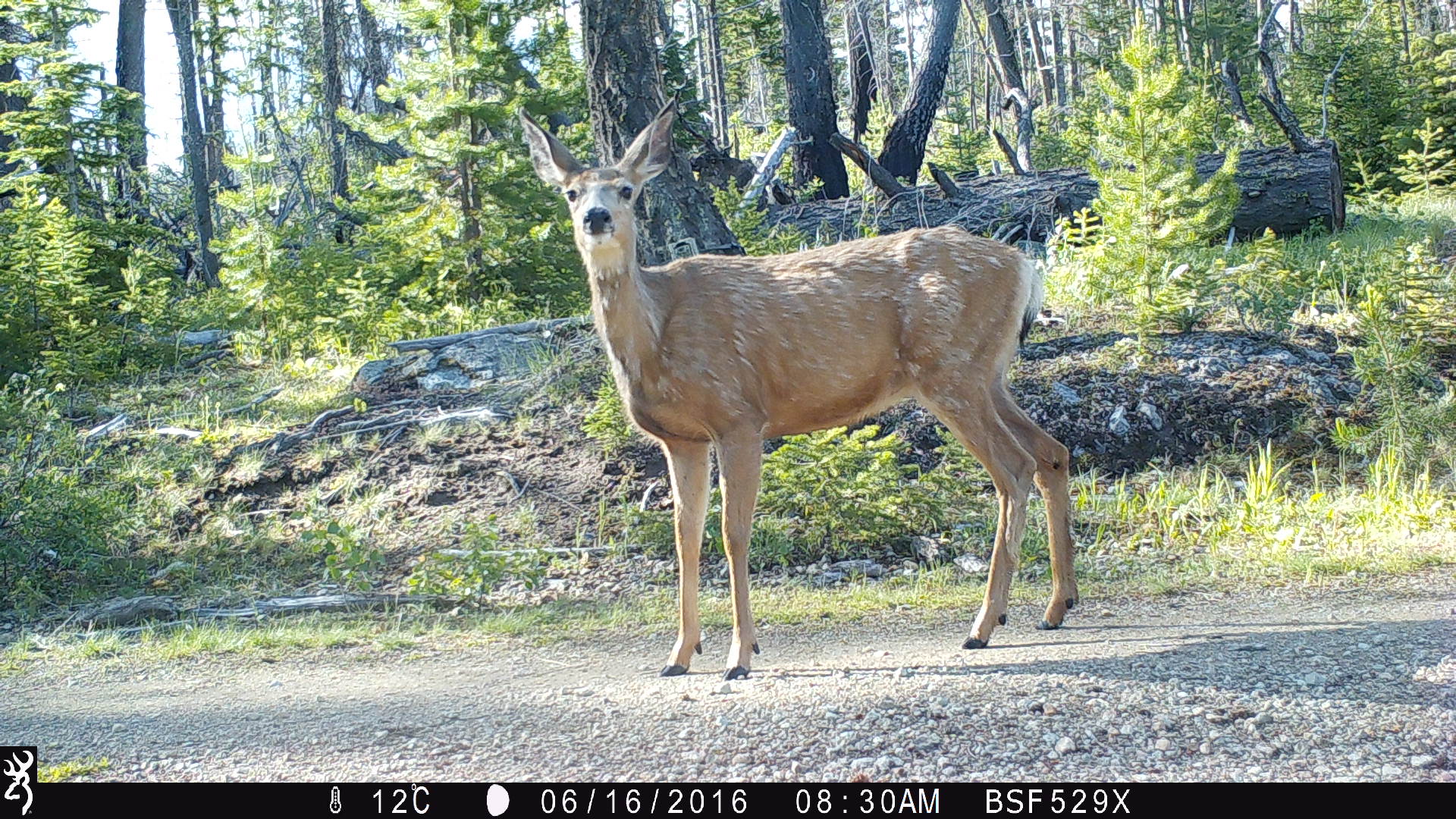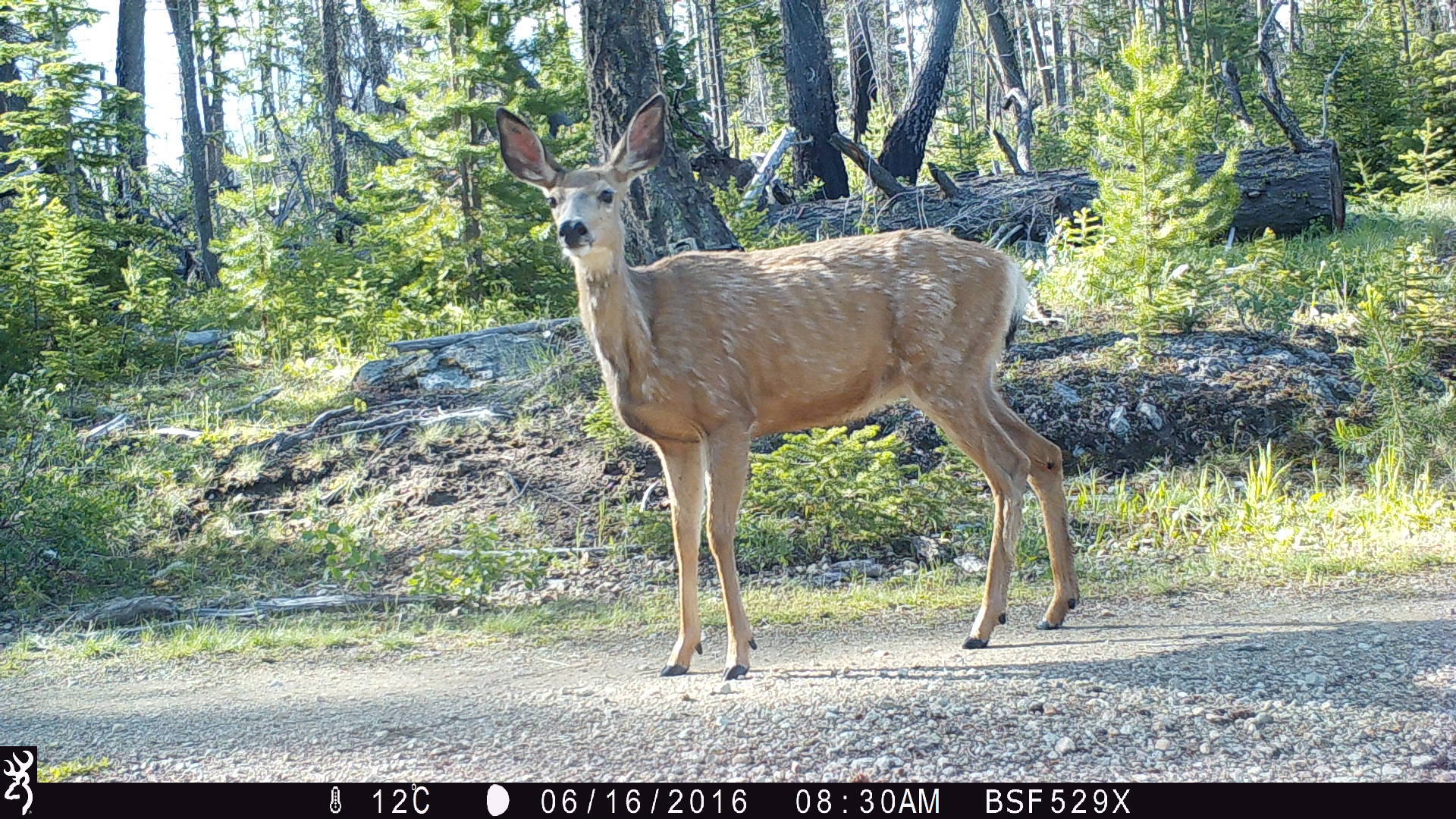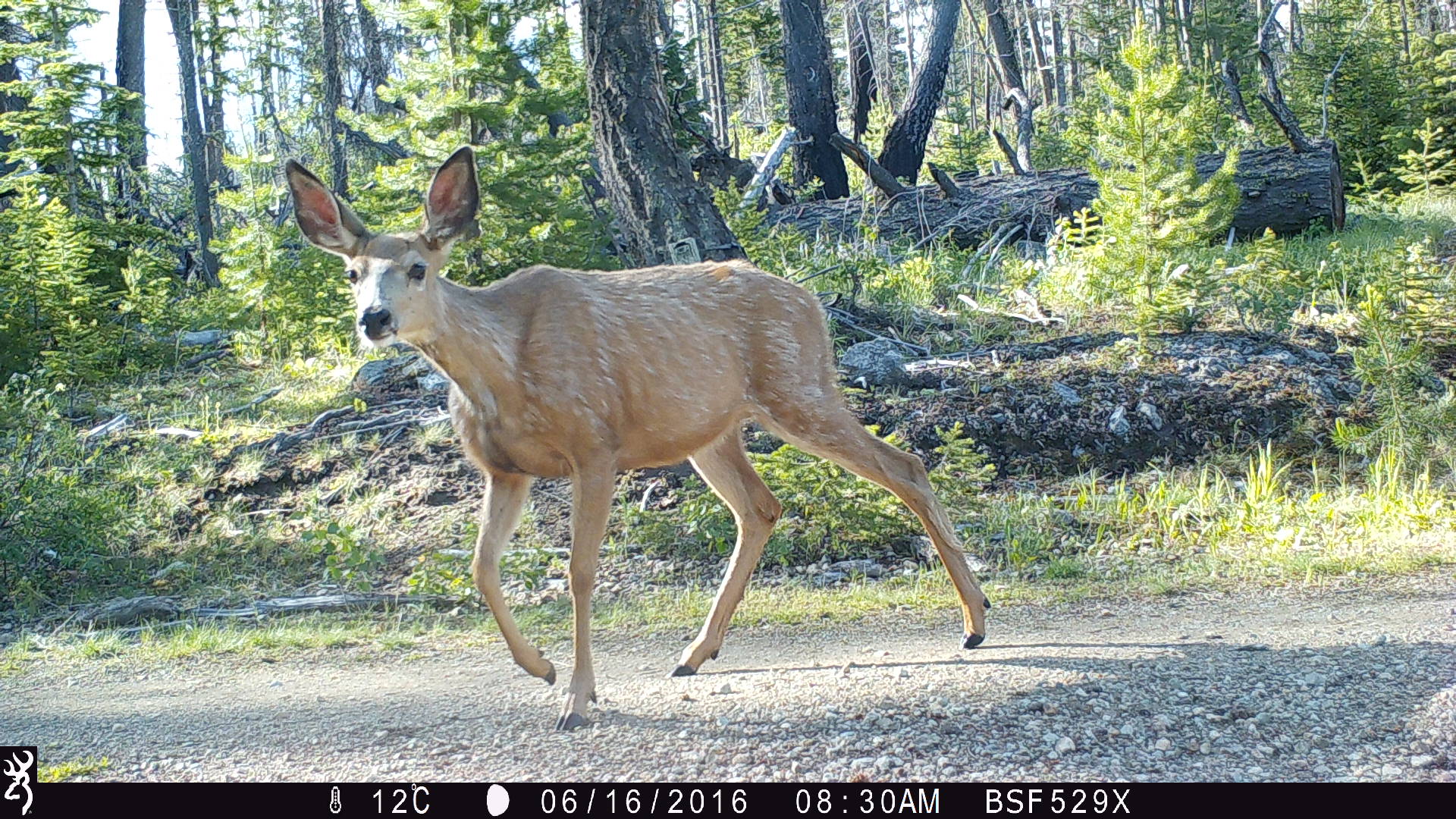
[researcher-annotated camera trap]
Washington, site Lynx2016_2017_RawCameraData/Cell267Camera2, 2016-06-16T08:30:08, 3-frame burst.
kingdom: Animalia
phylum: Chordata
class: Mammalia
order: Artiodactyla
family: Cervidae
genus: Odocoileus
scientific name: Odocoileus hemionus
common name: mule deer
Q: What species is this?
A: Odocoileus hemionus (mule deer).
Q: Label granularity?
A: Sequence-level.